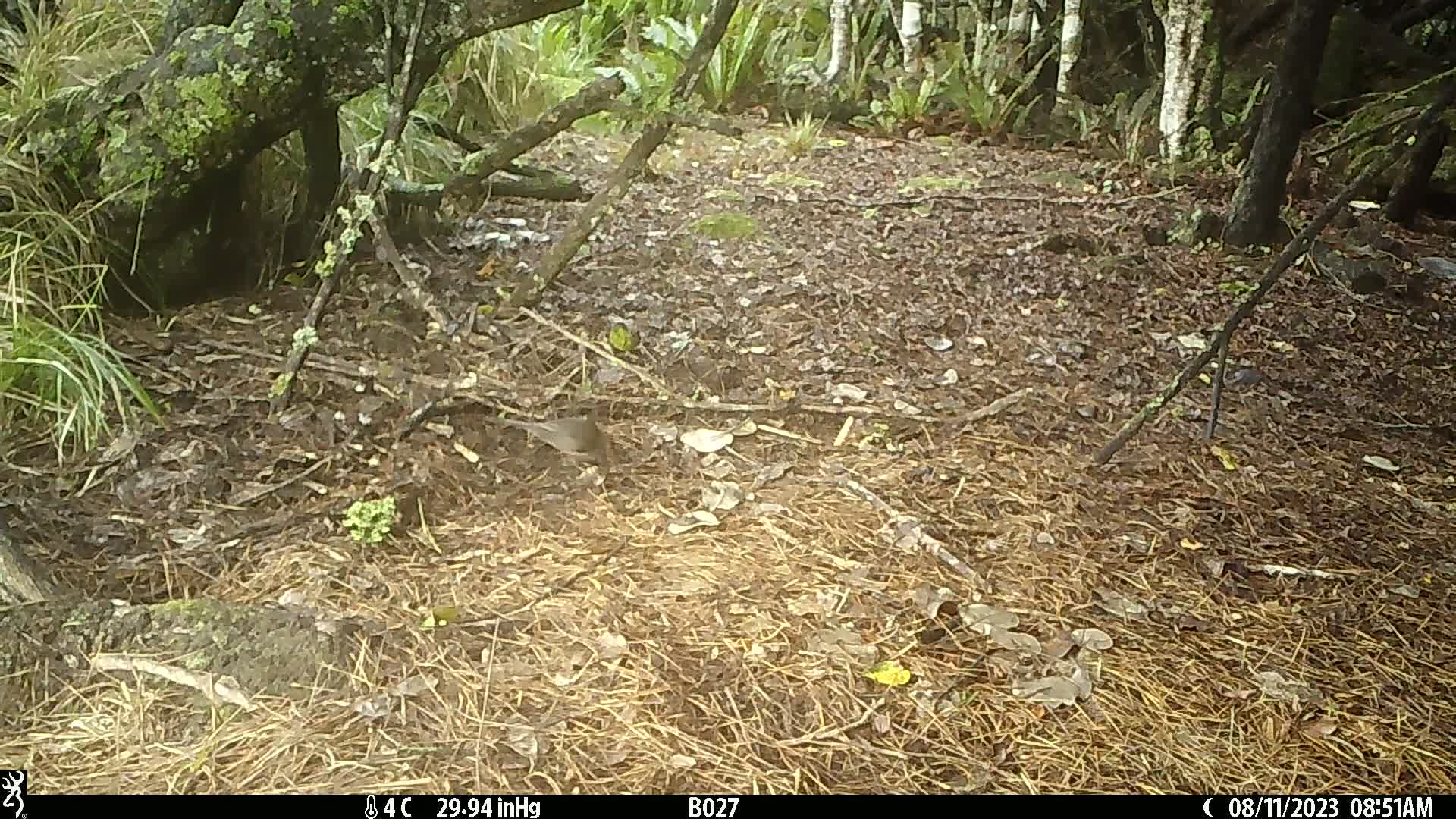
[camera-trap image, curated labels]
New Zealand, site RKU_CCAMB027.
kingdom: Animalia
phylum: Chordata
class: Aves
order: Passeriformes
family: Turdidae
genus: Turdus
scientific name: Turdus merula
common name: eurasian blackbird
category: blackbird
Blackbird (eurasian blackbird) (Turdus merula).